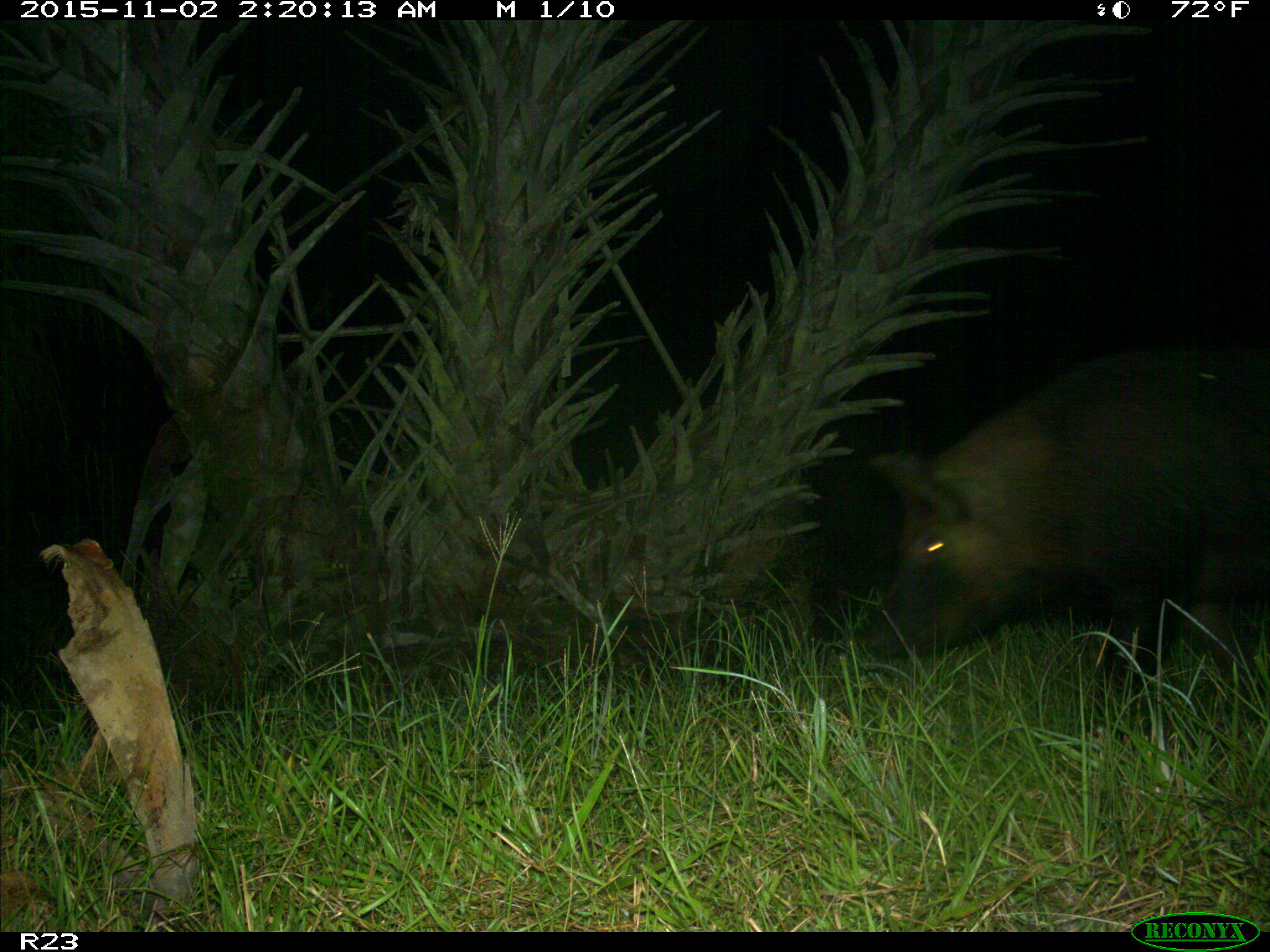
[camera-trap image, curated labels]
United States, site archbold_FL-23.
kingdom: Animalia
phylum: Chordata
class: Mammalia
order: Artiodactyla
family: Suidae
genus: Sus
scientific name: Sus scrofa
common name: wild boar